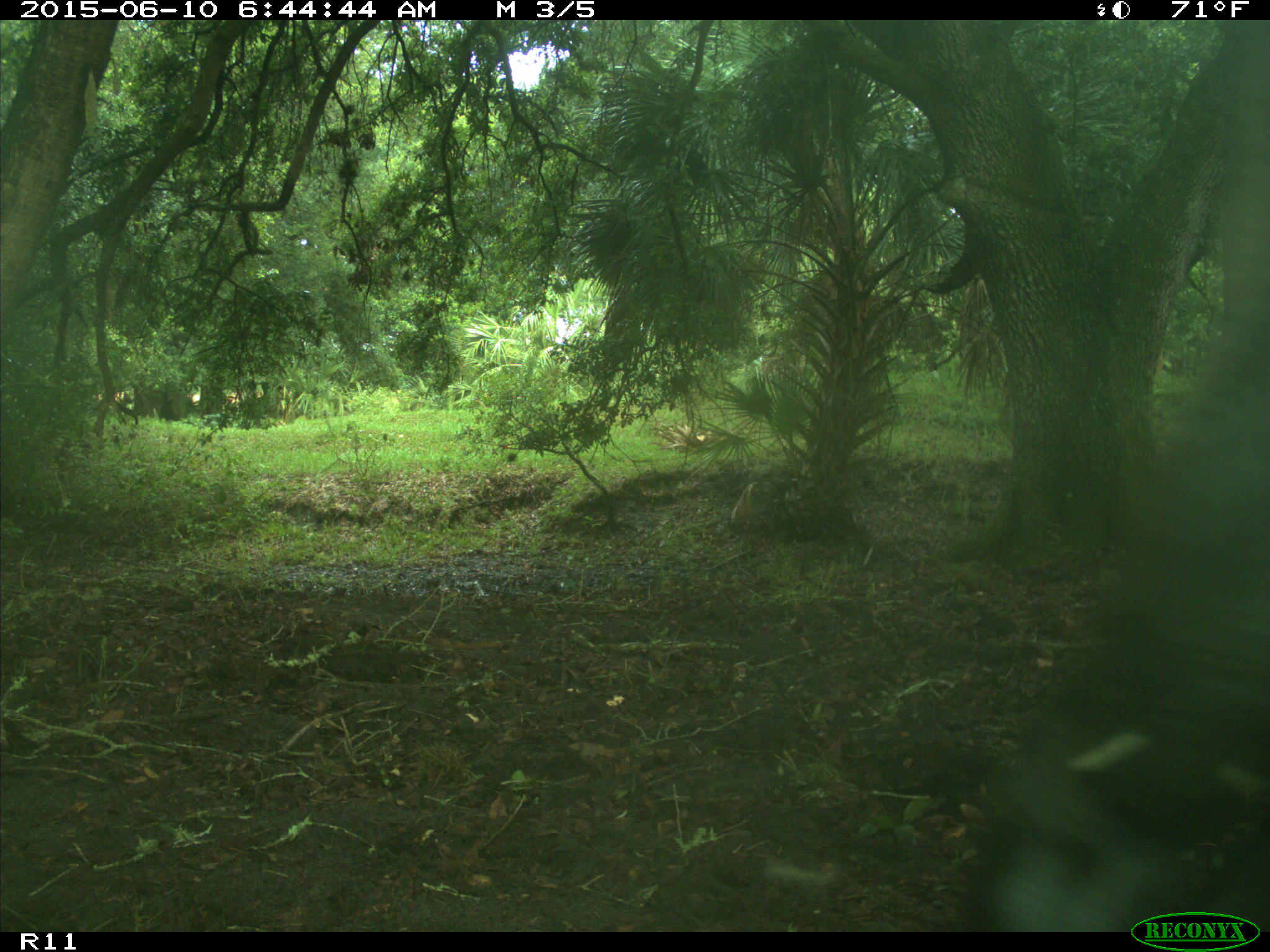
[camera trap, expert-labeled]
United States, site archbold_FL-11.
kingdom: Animalia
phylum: Chordata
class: Mammalia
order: Artiodactyla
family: Bovidae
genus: Bos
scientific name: Bos taurus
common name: domestic cow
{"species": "Bos taurus (domestic cow)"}